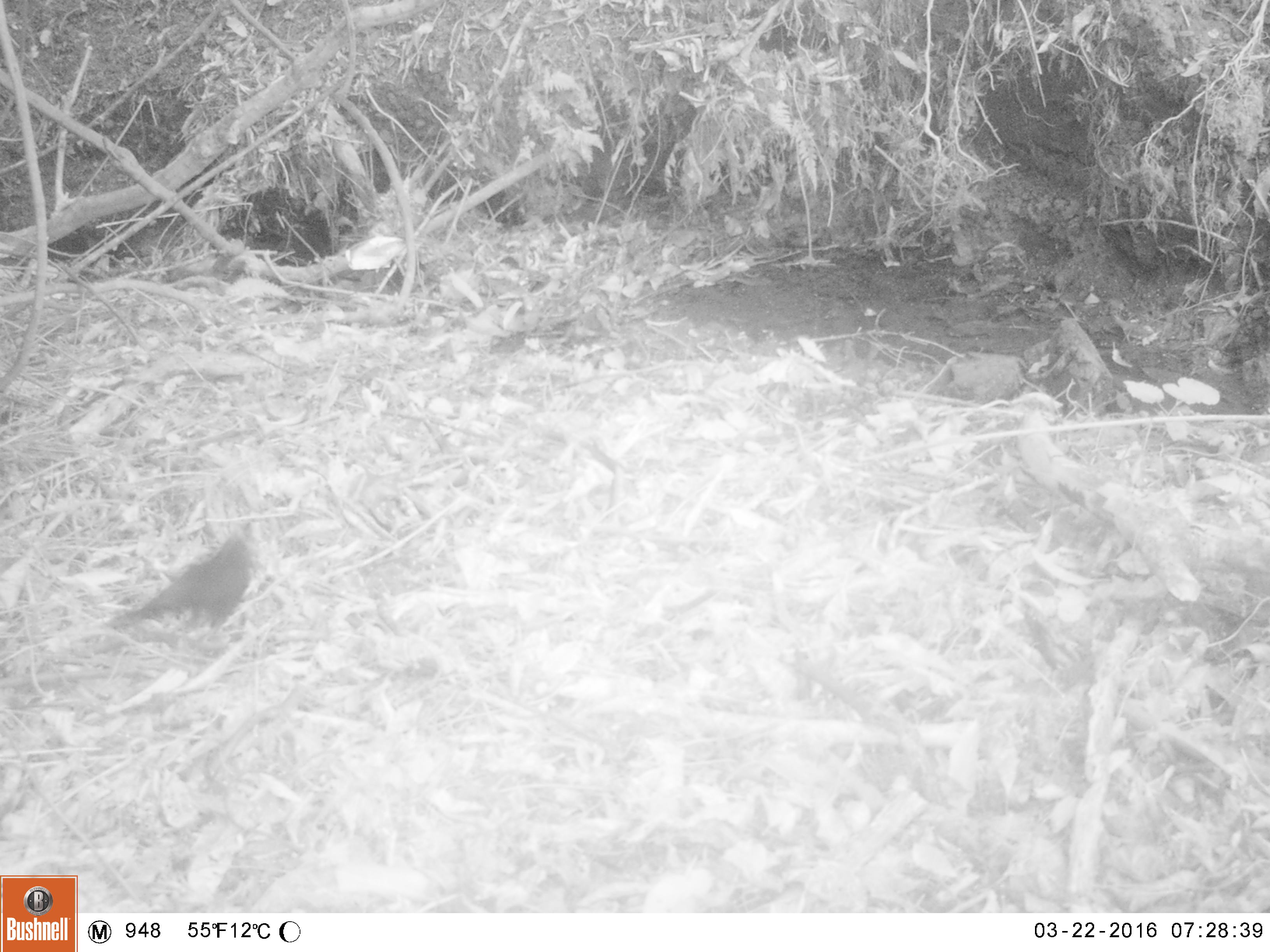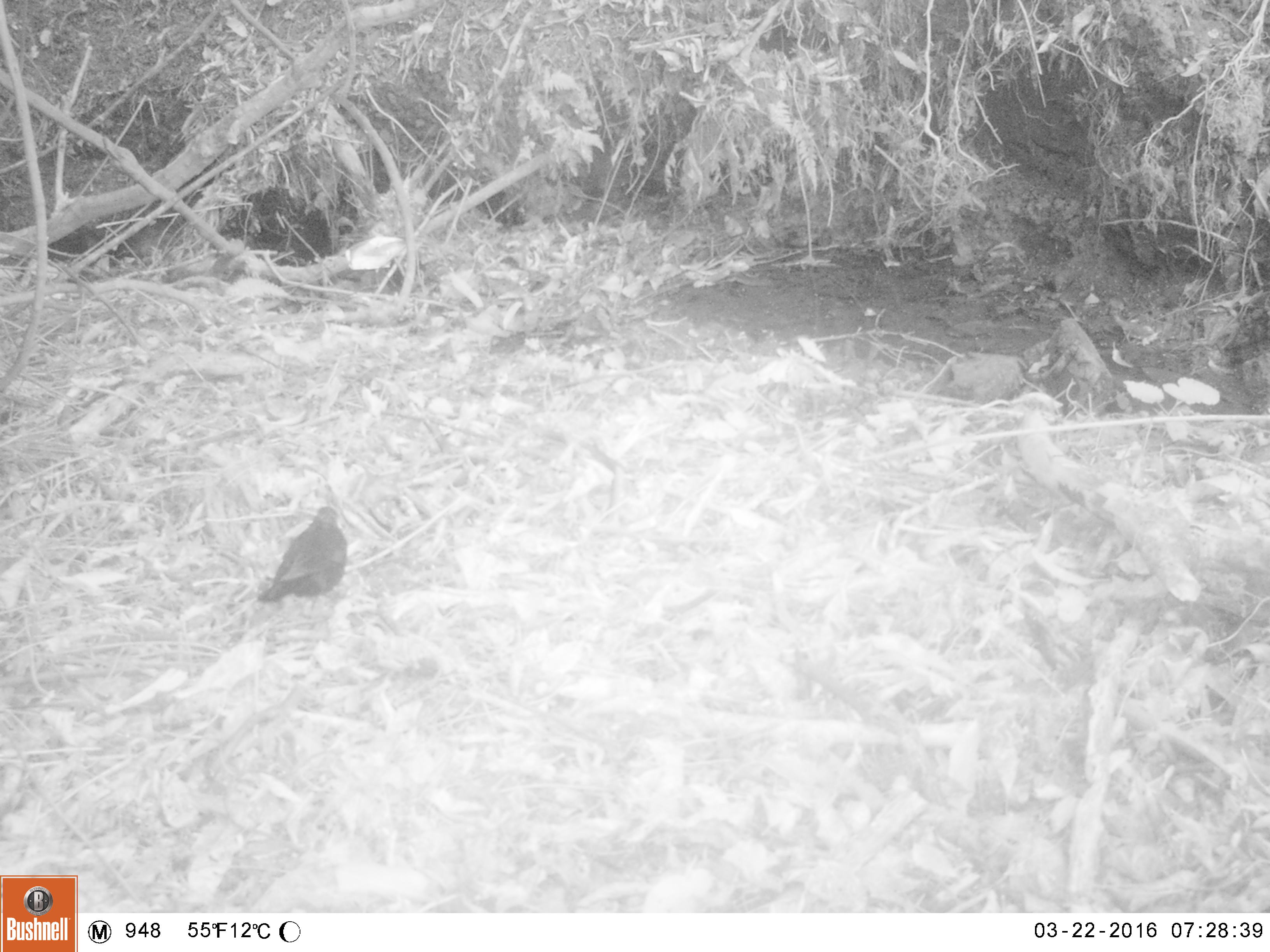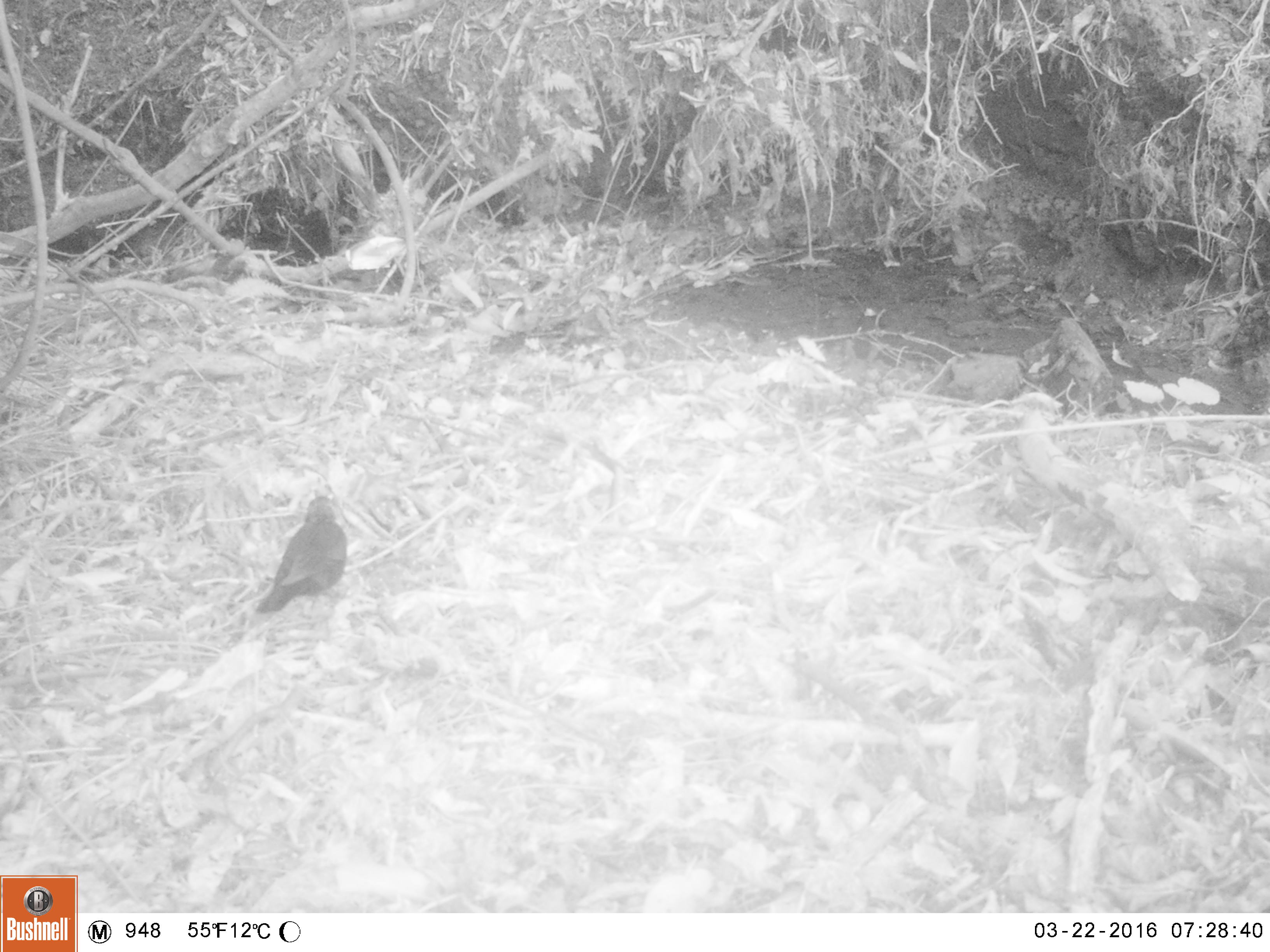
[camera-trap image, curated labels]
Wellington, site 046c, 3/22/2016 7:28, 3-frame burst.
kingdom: Animalia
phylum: Chordata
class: Aves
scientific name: Aves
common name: bird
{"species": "bird (Aves)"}